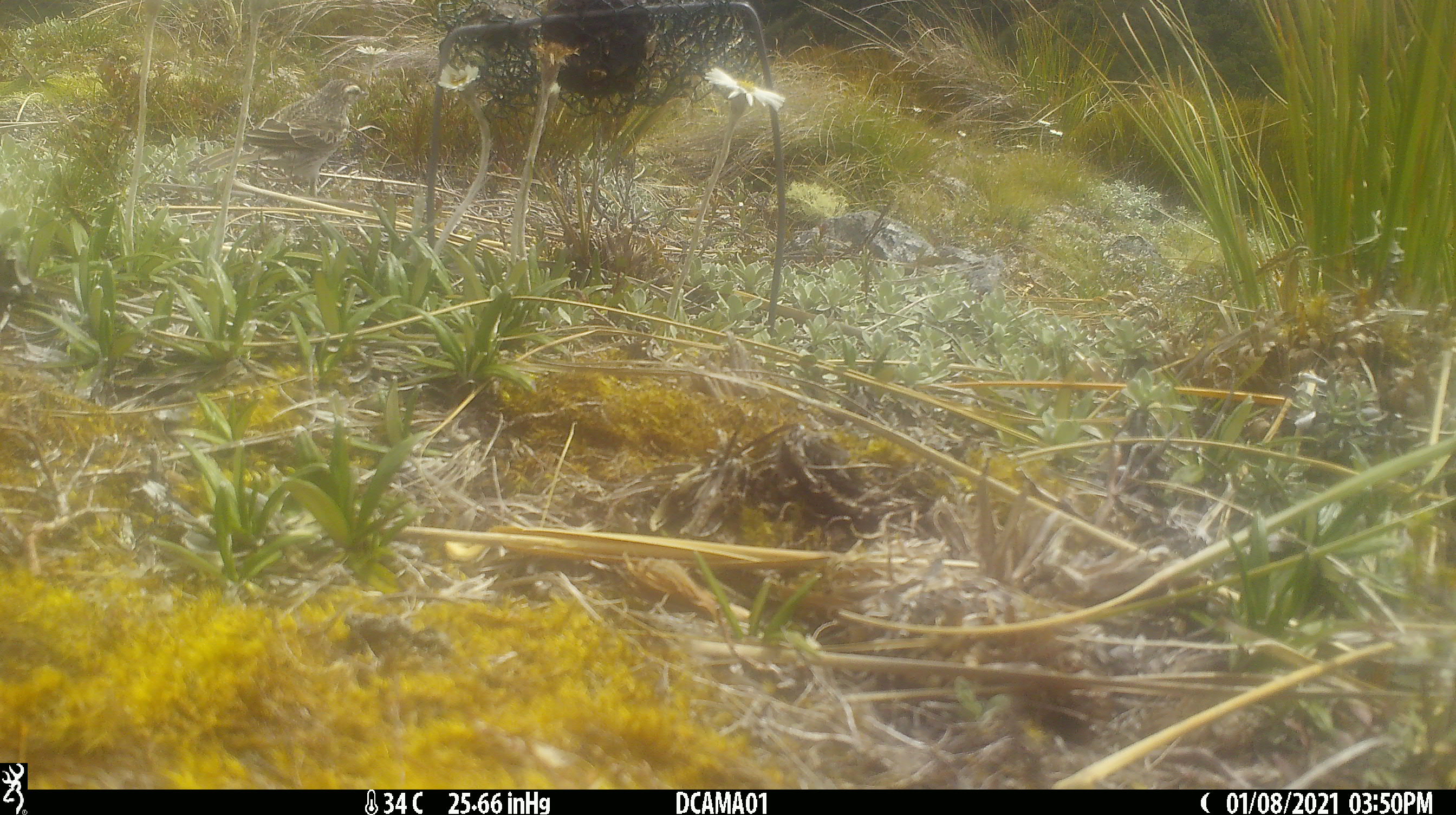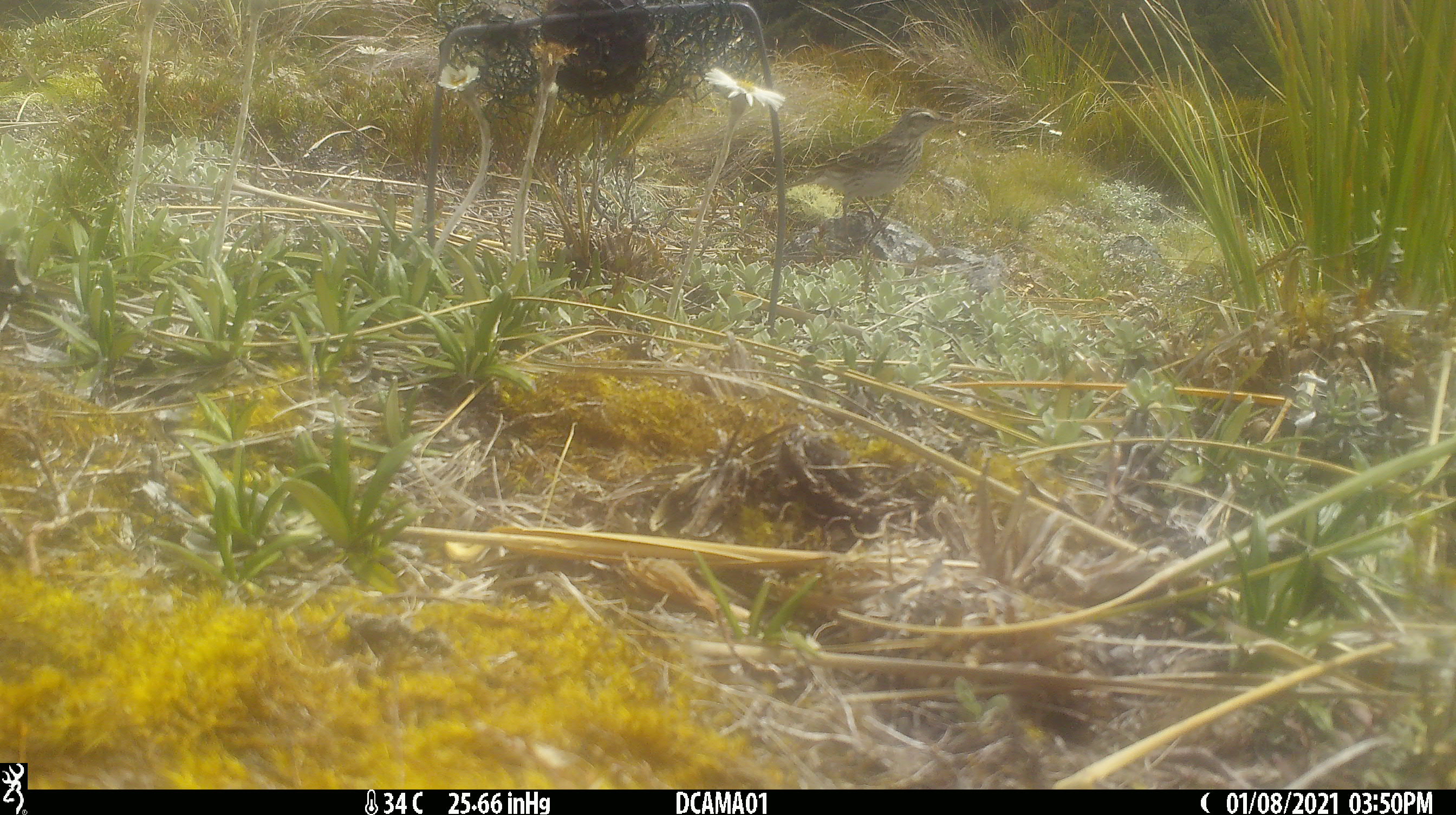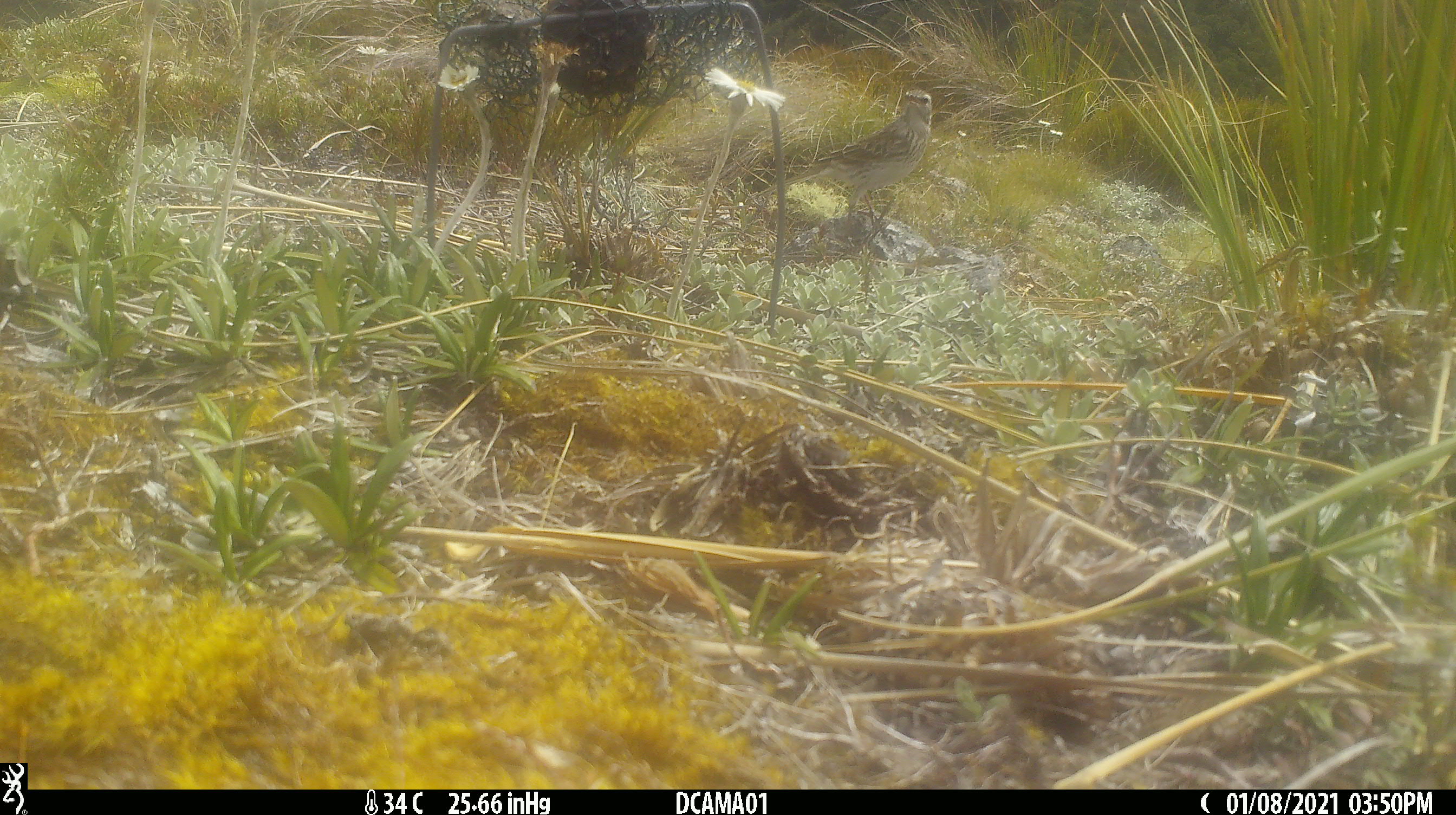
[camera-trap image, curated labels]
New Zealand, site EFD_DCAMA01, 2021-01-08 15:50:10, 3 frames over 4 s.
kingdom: Animalia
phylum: Chordata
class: Aves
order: Passeriformes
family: Motacillidae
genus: Anthus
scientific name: Anthus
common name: pipit